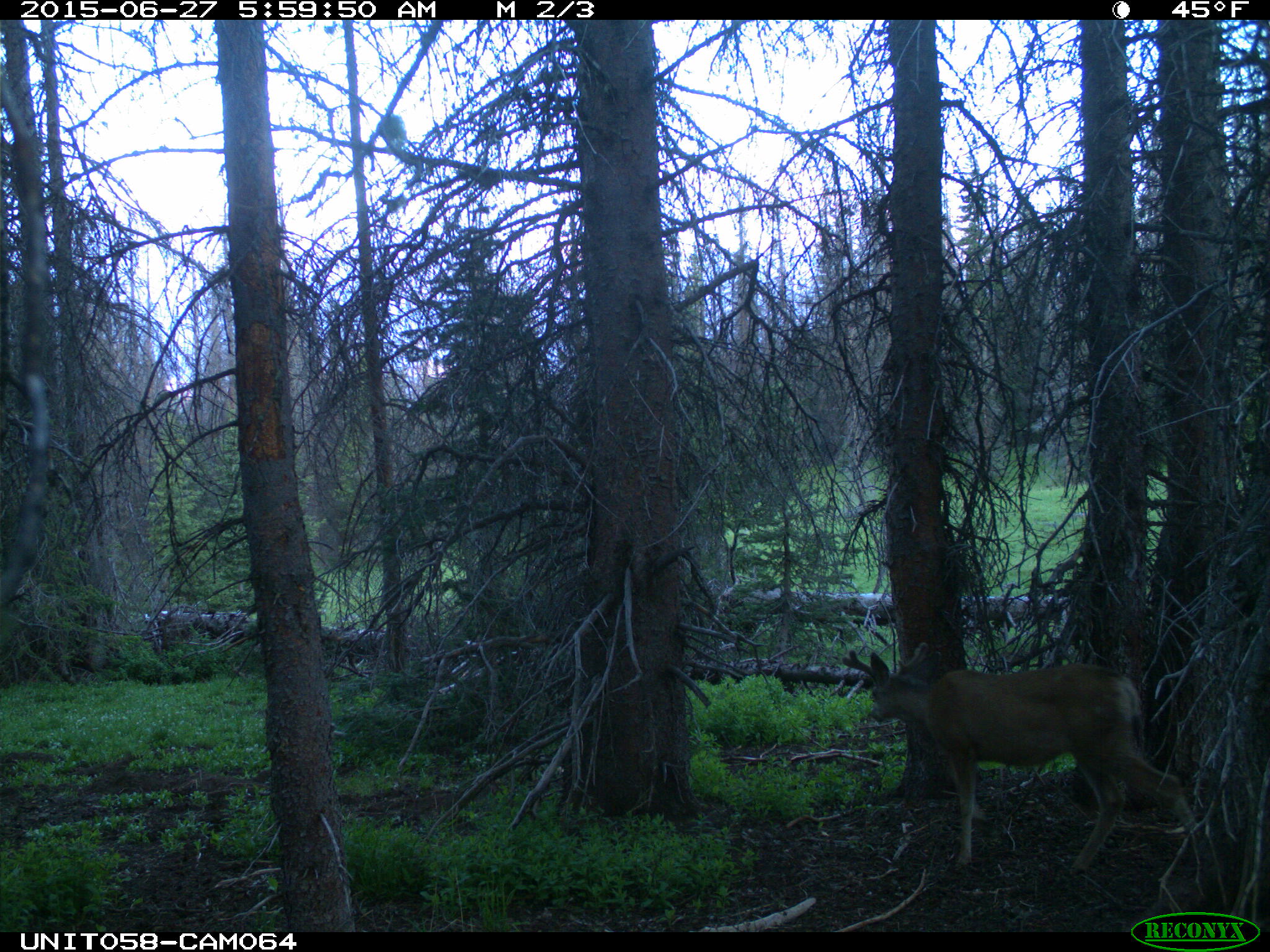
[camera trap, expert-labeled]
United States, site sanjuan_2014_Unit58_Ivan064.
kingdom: Animalia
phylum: Chordata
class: Mammalia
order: Artiodactyla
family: Cervidae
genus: Odocoileus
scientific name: Odocoileus hemionus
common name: mule deer